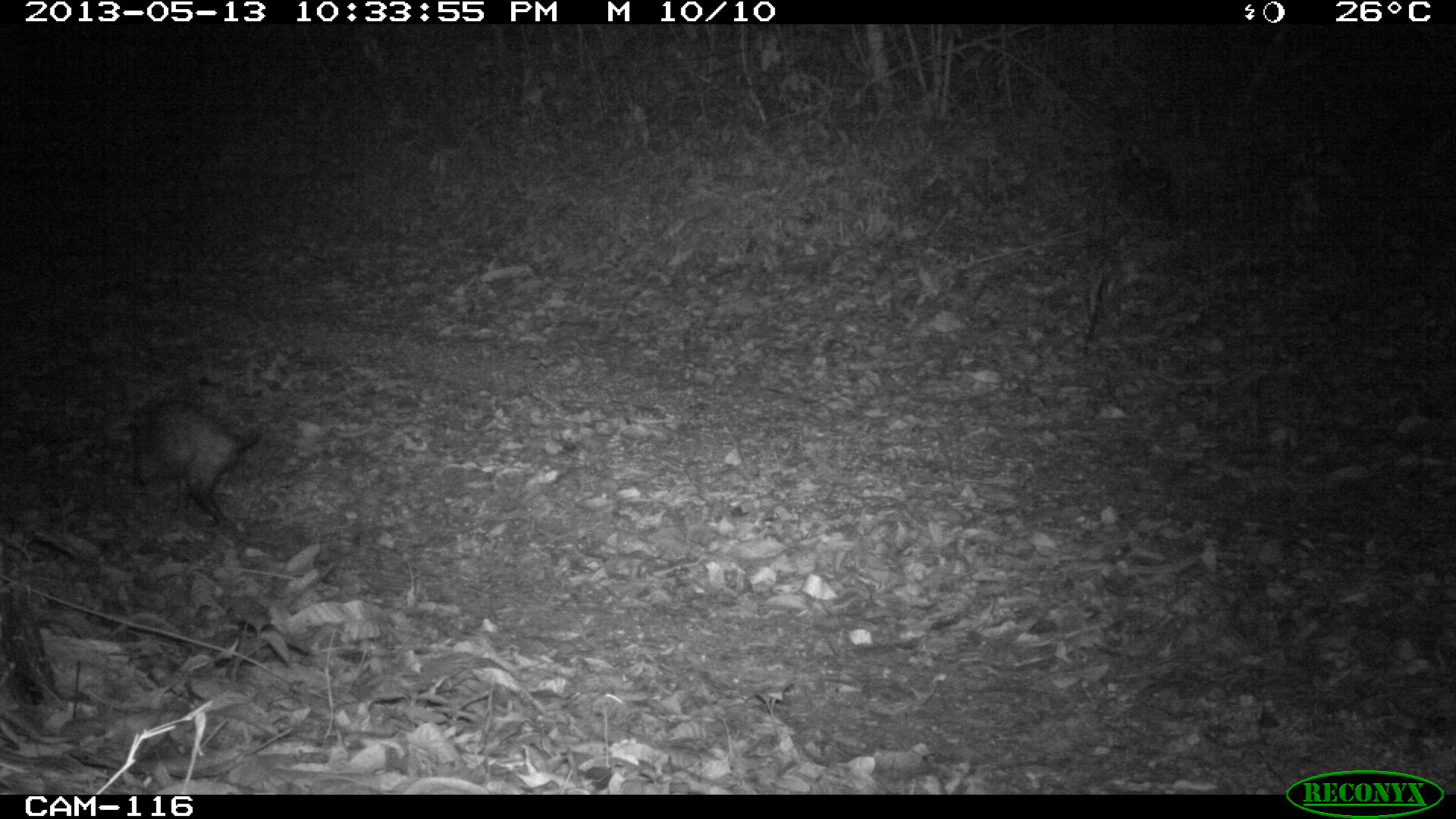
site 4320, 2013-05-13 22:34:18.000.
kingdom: Animalia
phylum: Chordata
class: Mammalia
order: Didelphimorphia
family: Didelphidae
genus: Didelphis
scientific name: Didelphis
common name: american opossums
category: didelphis sp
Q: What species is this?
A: Didelphis sp (american opossums) (Didelphis).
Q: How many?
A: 1.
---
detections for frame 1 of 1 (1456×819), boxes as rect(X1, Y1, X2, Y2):
didelphis sp: rect(121, 396, 262, 519)